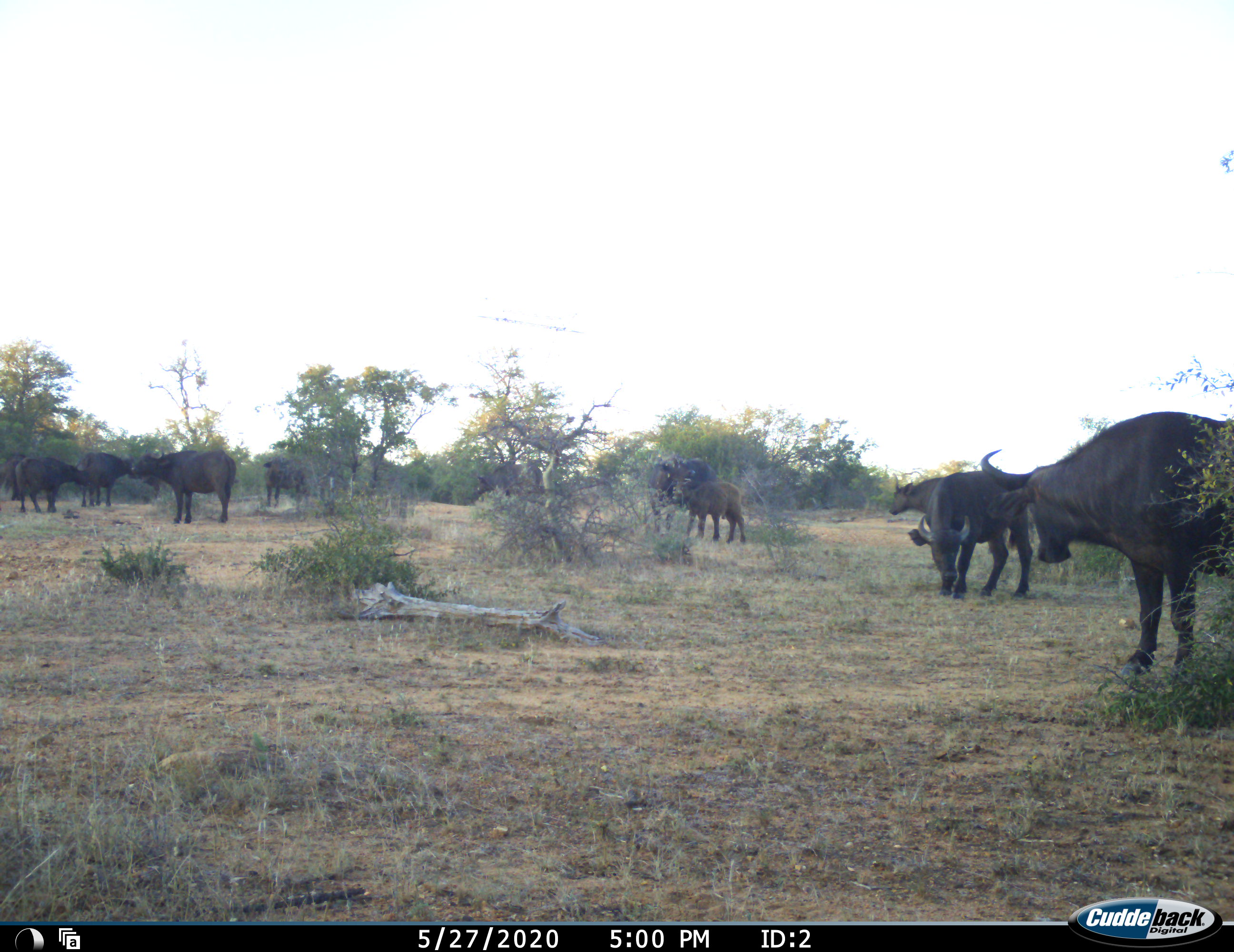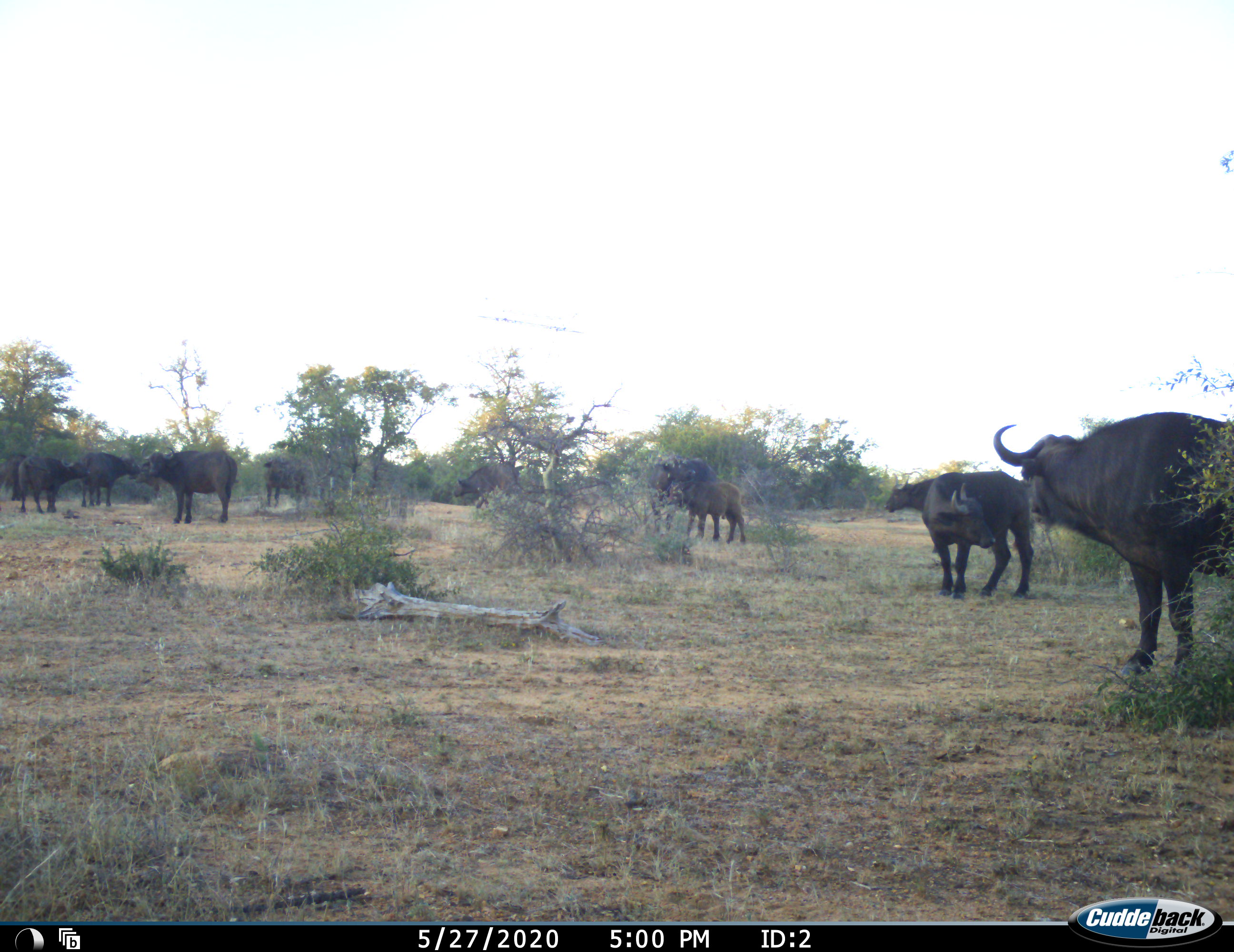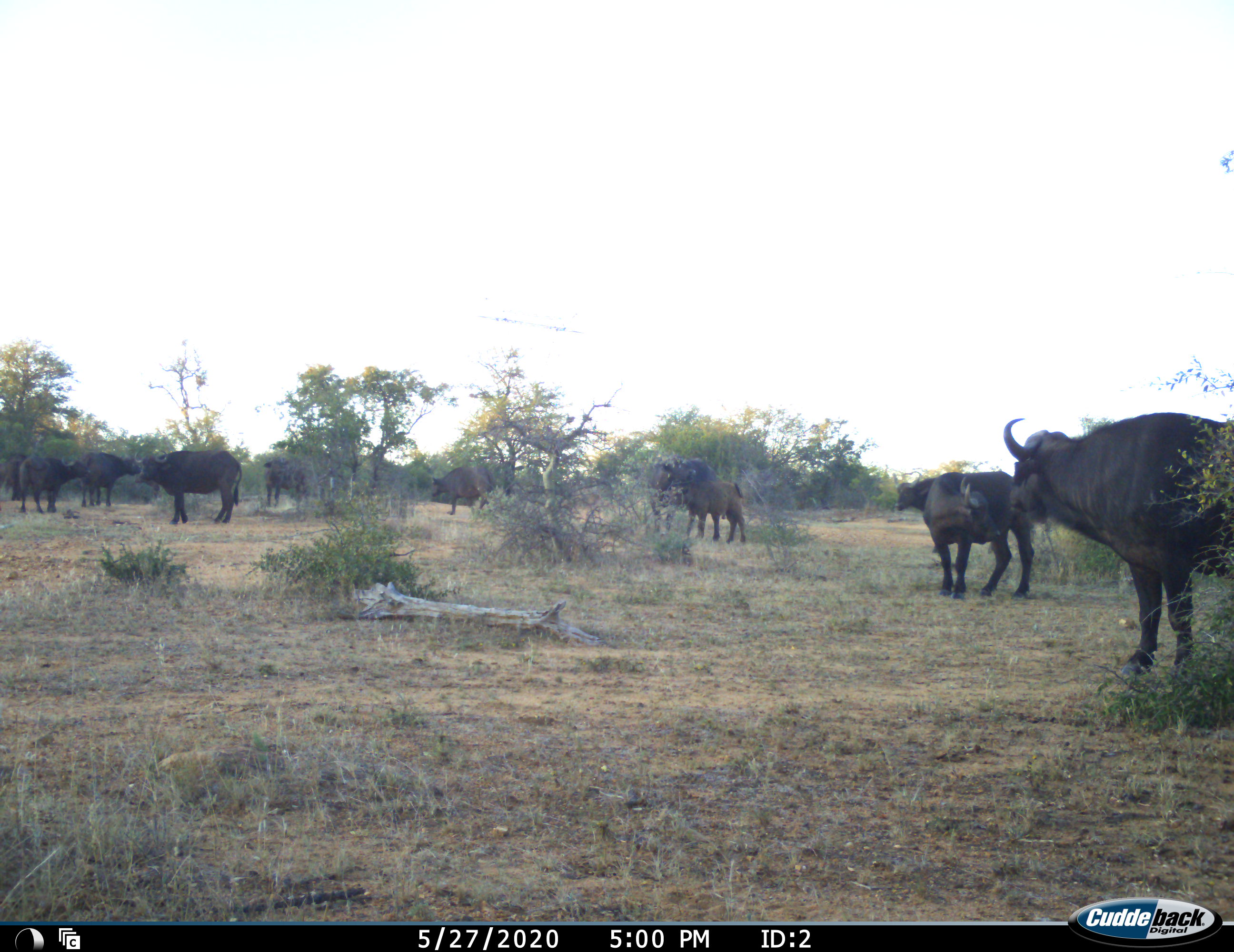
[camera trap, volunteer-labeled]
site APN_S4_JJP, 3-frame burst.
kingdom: Animalia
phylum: Chordata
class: Mammalia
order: Artiodactyla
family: Bovidae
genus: Syncerus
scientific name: Syncerus caffer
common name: african buffalo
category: buffalo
Buffalo (african buffalo) (Syncerus caffer), count 11-50. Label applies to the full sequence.